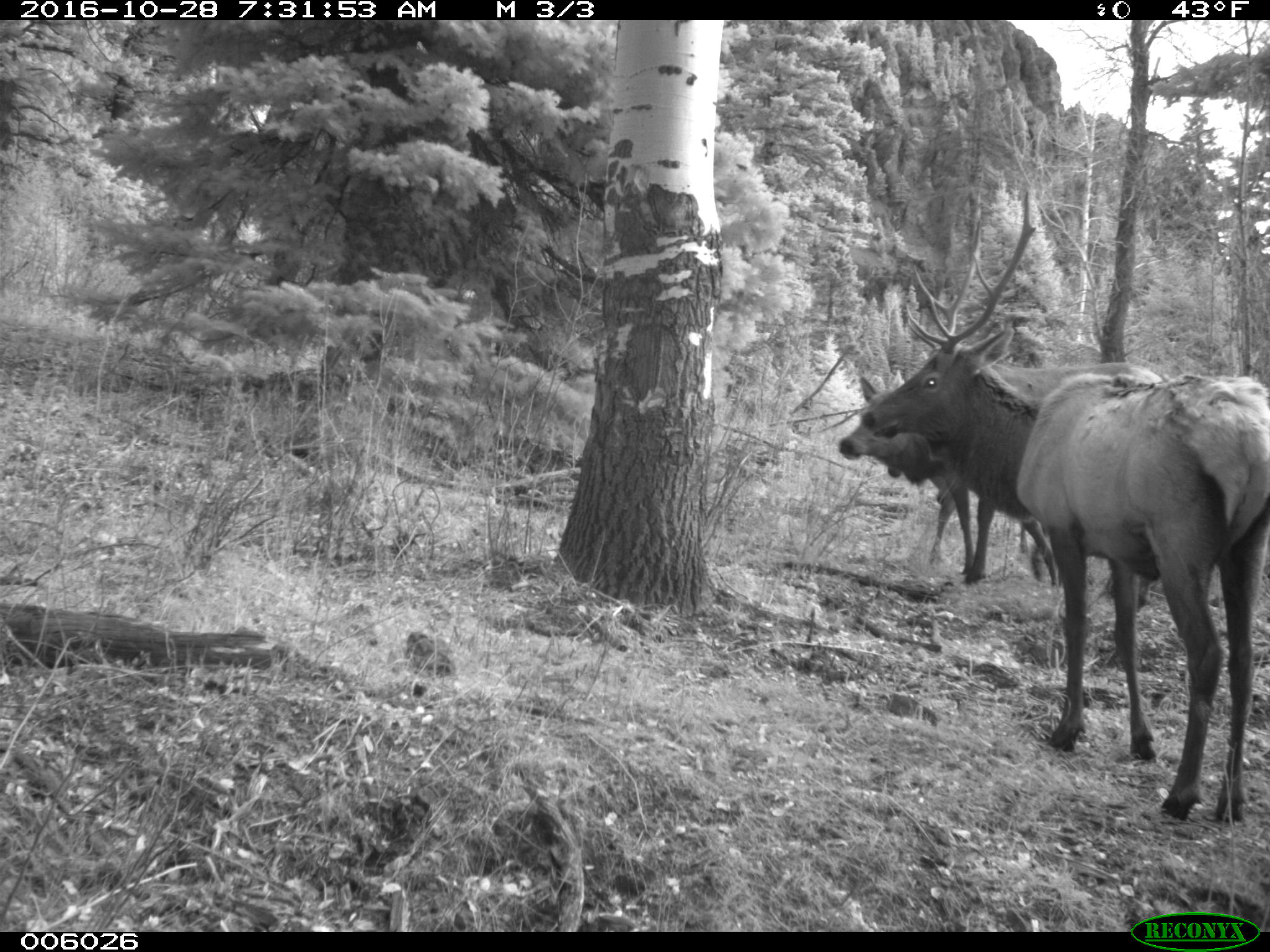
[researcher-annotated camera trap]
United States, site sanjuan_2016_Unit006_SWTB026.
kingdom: Animalia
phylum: Chordata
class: Mammalia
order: Artiodactyla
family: Cervidae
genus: Cervus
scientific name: Cervus elaphus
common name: red deer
Cervus elaphus (red deer).